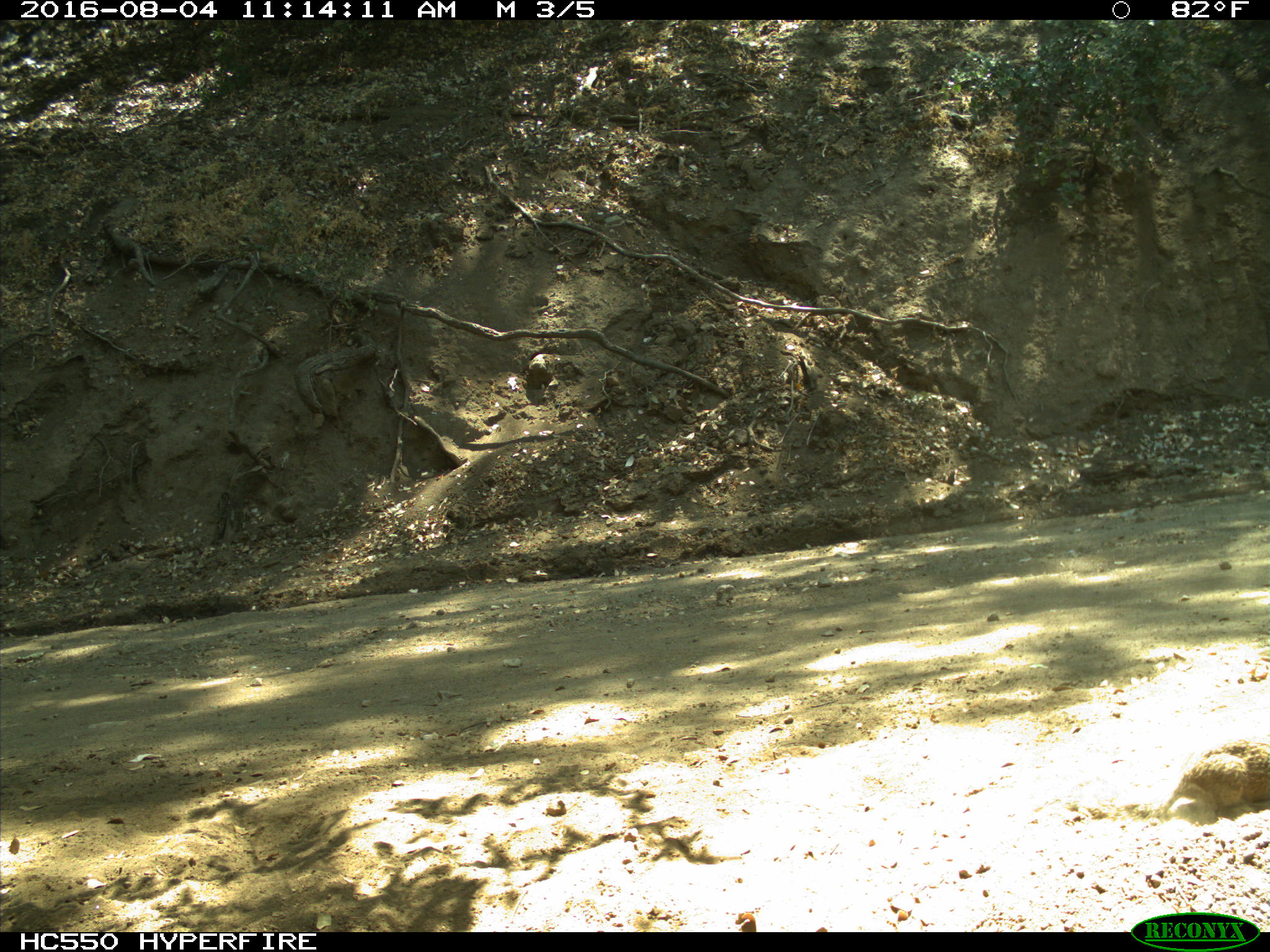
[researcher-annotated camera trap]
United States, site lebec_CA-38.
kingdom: Animalia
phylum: Chordata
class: Mammalia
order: Rodentia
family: Sciuridae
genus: Otospermophilus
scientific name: Otospermophilus beecheyi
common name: california ground squirrel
Otospermophilus beecheyi (california ground squirrel).